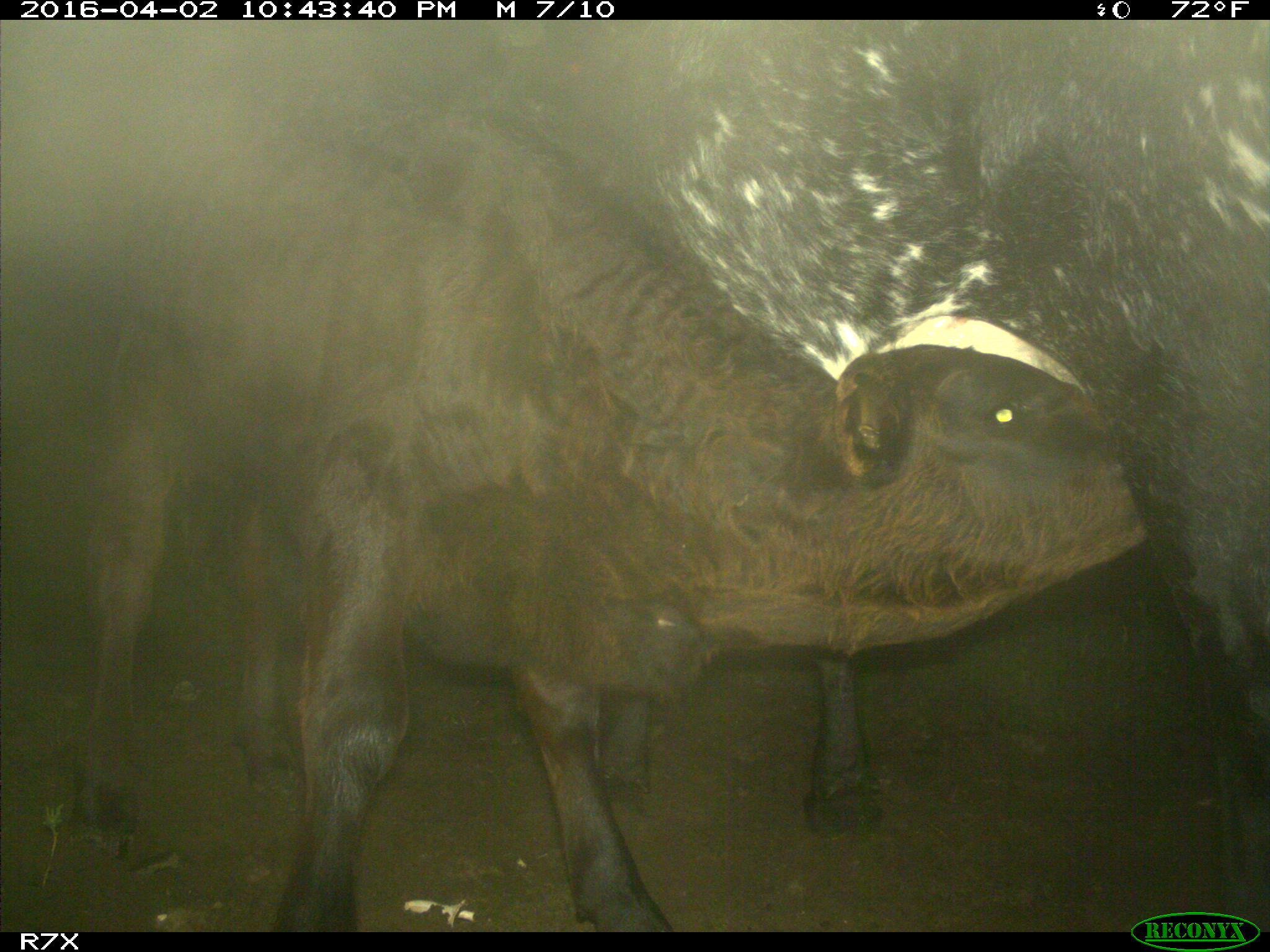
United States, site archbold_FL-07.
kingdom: Animalia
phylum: Chordata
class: Mammalia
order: Artiodactyla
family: Bovidae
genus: Bos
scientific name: Bos taurus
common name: domestic cow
Bos taurus (domestic cow).